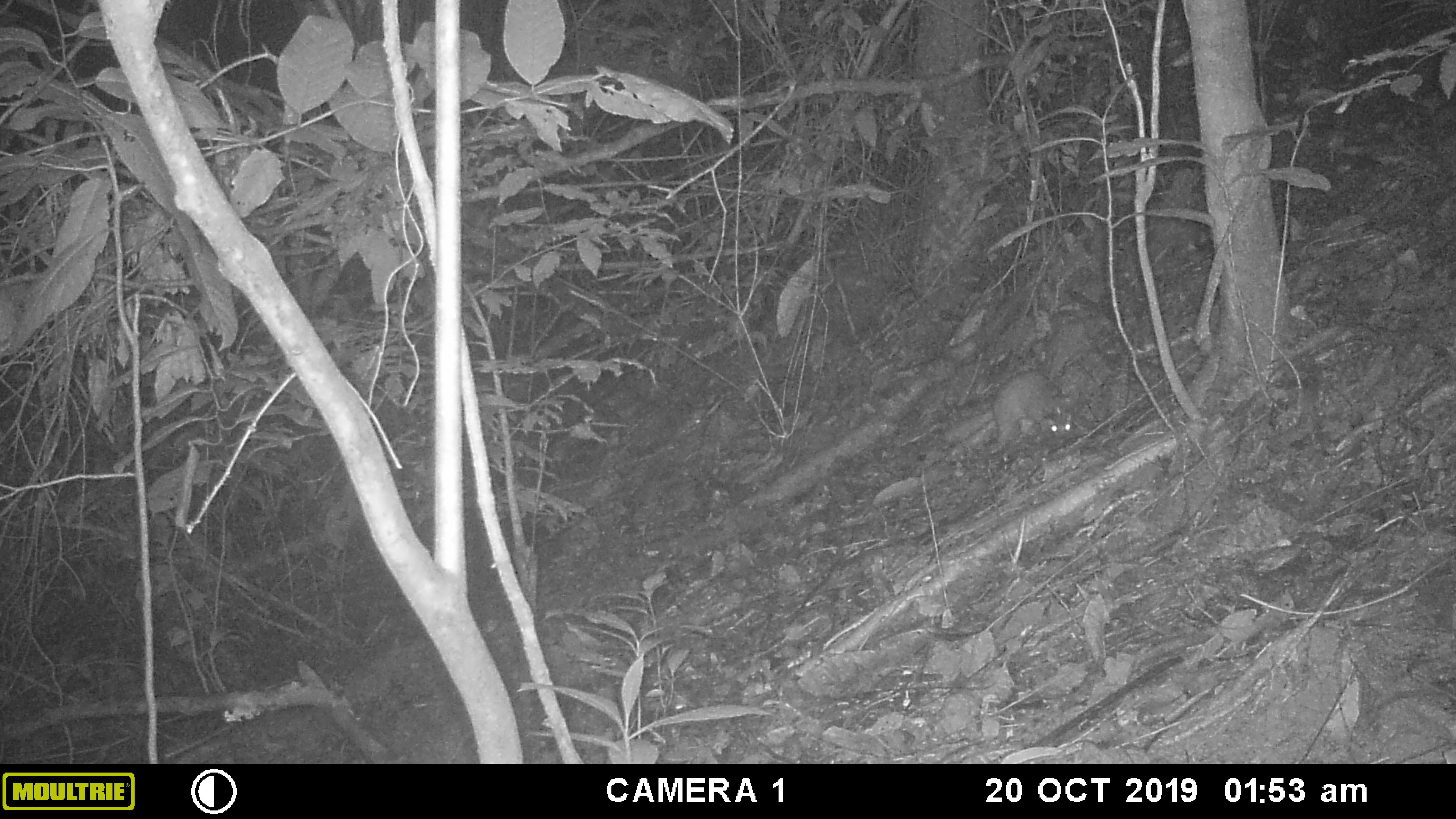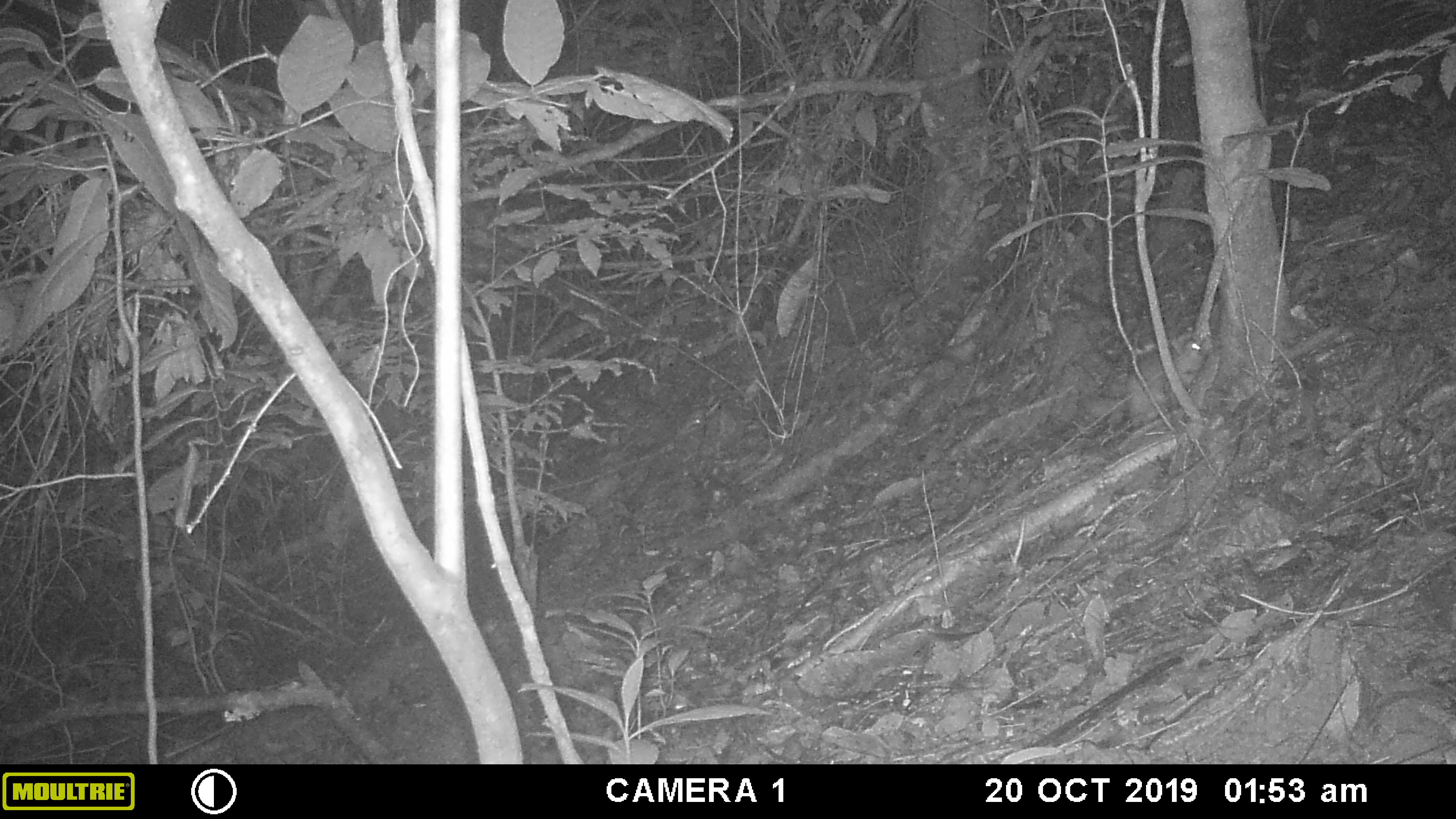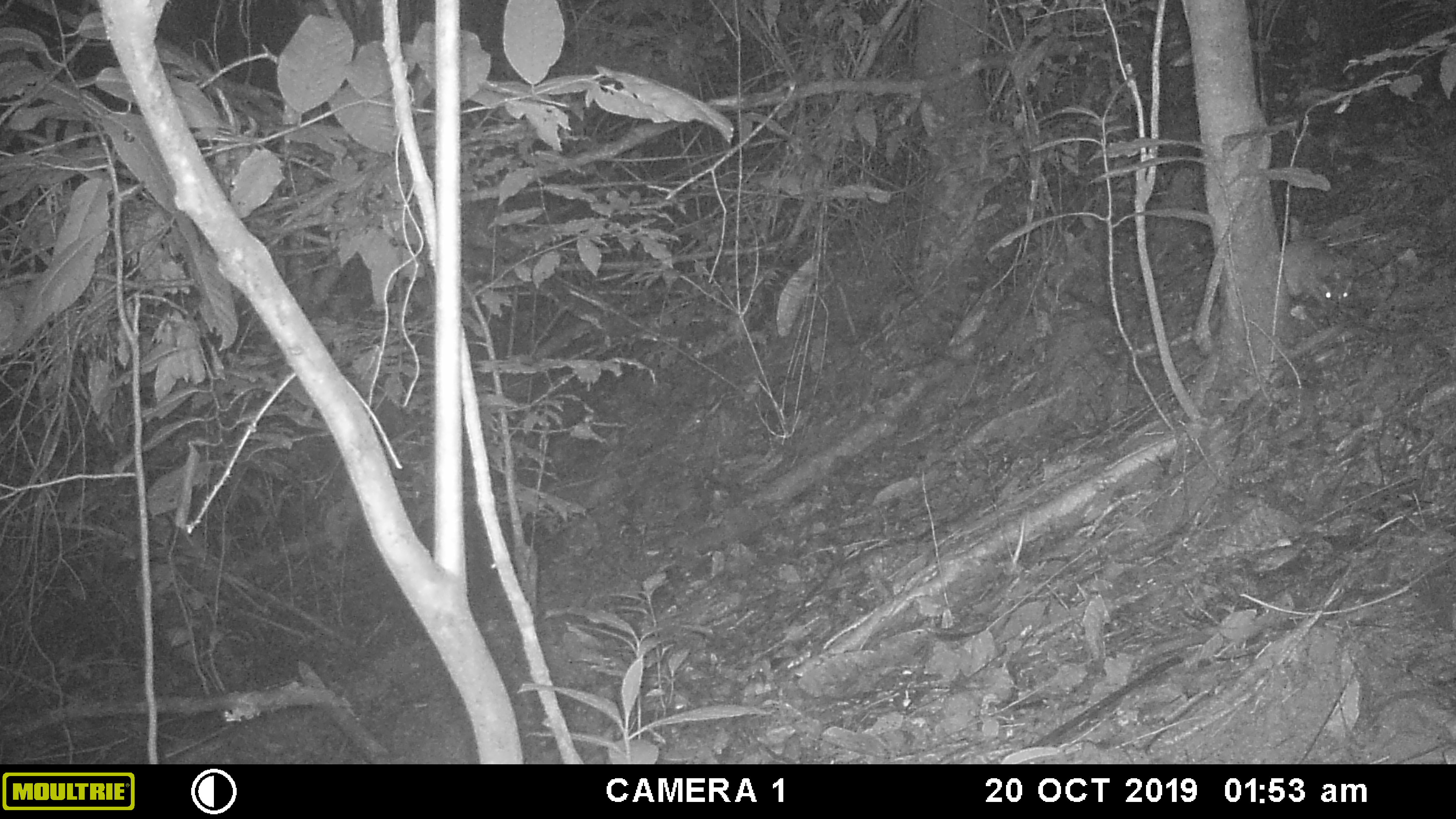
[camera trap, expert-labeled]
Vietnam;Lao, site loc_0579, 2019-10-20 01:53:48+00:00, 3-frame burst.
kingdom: Animalia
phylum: Chordata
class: Mammalia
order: Carnivora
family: Mustelidae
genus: Melogale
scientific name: Melogale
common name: ferret badger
Ferret badger (Melogale). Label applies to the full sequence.